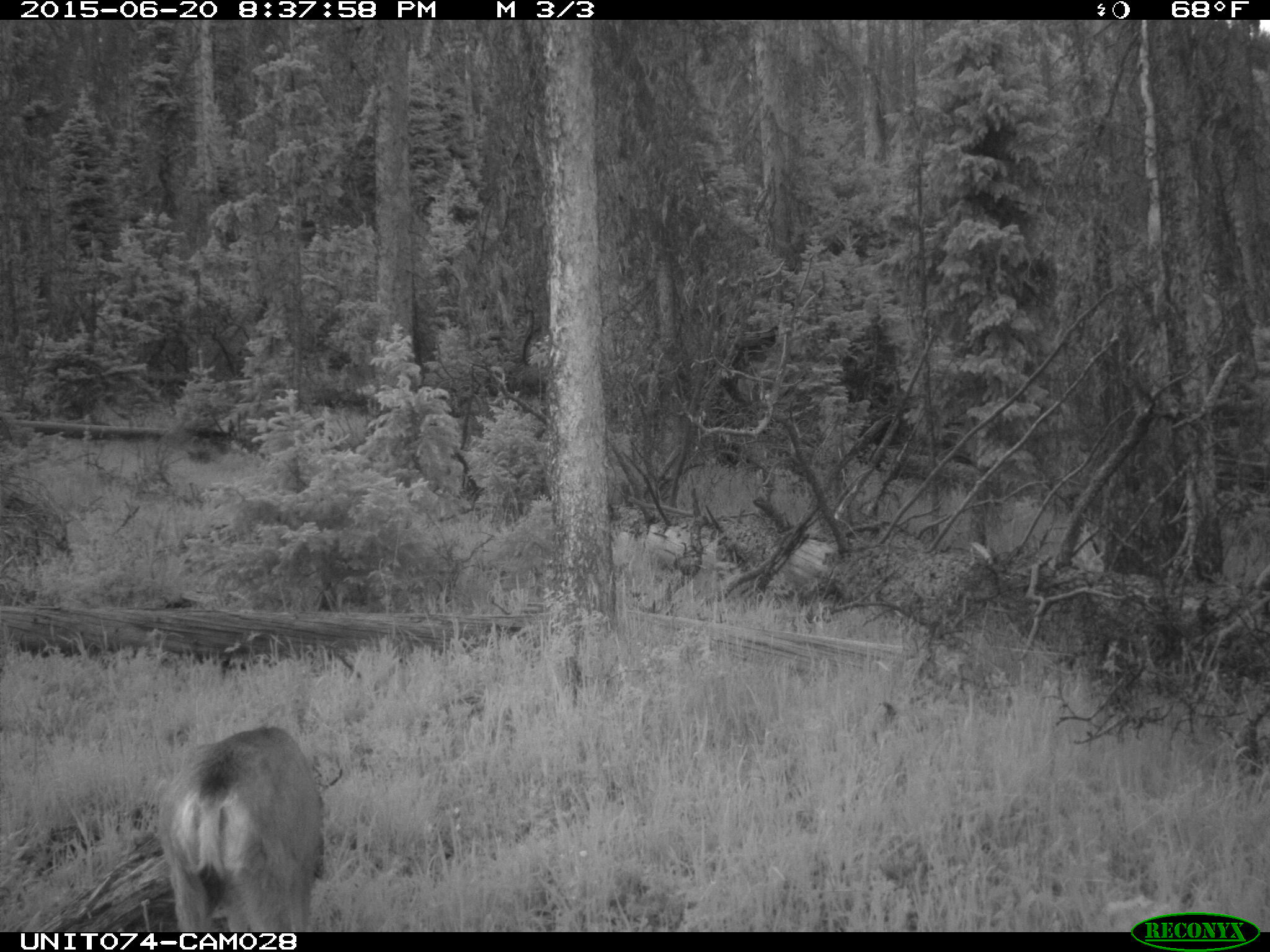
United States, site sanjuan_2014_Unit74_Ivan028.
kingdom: Animalia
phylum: Chordata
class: Mammalia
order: Artiodactyla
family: Cervidae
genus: Odocoileus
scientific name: Odocoileus hemionus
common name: mule deer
Odocoileus hemionus (mule deer).